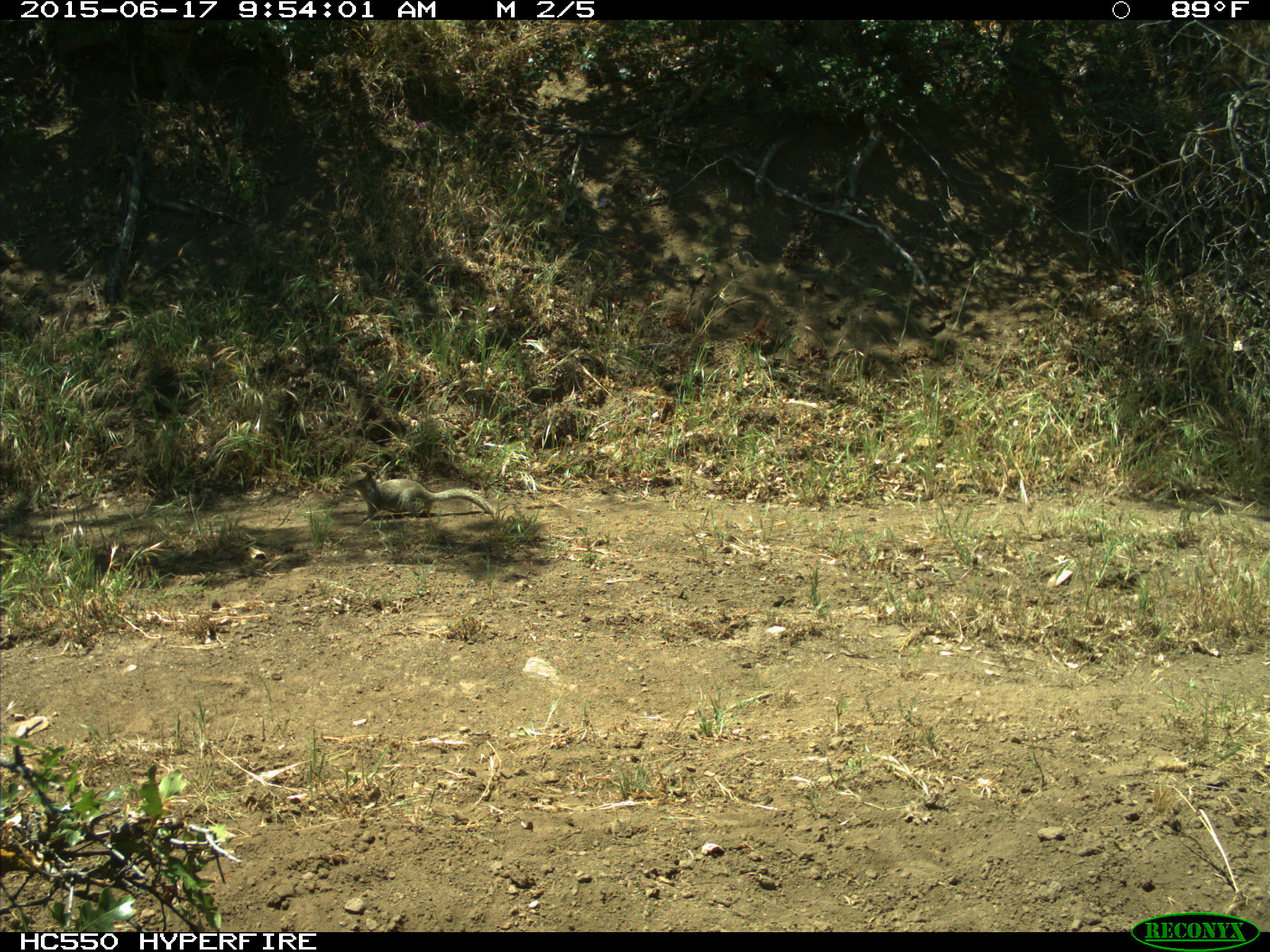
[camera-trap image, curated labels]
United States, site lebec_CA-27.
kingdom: Animalia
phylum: Chordata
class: Mammalia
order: Rodentia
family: Sciuridae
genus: Otospermophilus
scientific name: Otospermophilus beecheyi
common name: california ground squirrel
Otospermophilus beecheyi (california ground squirrel).